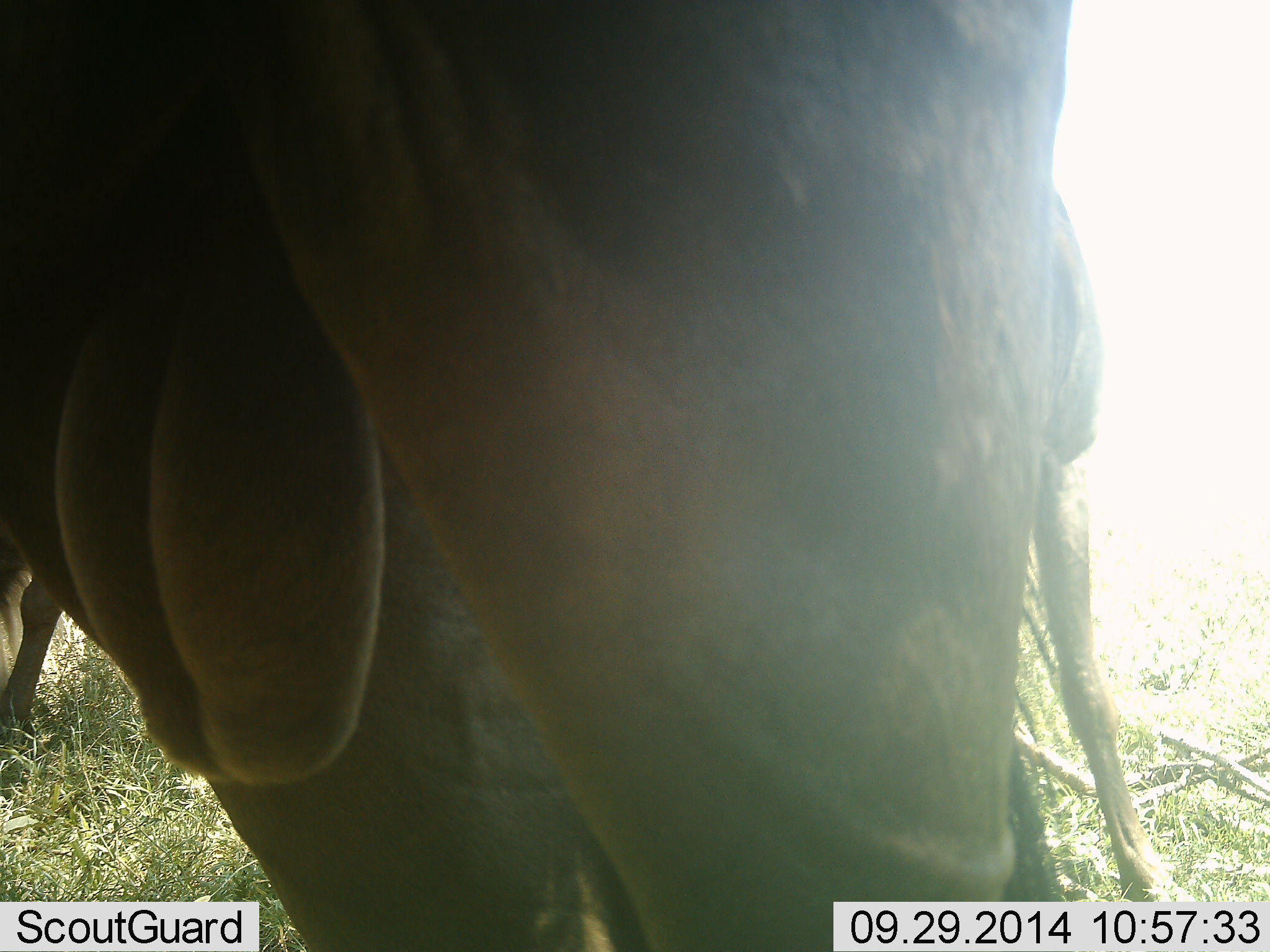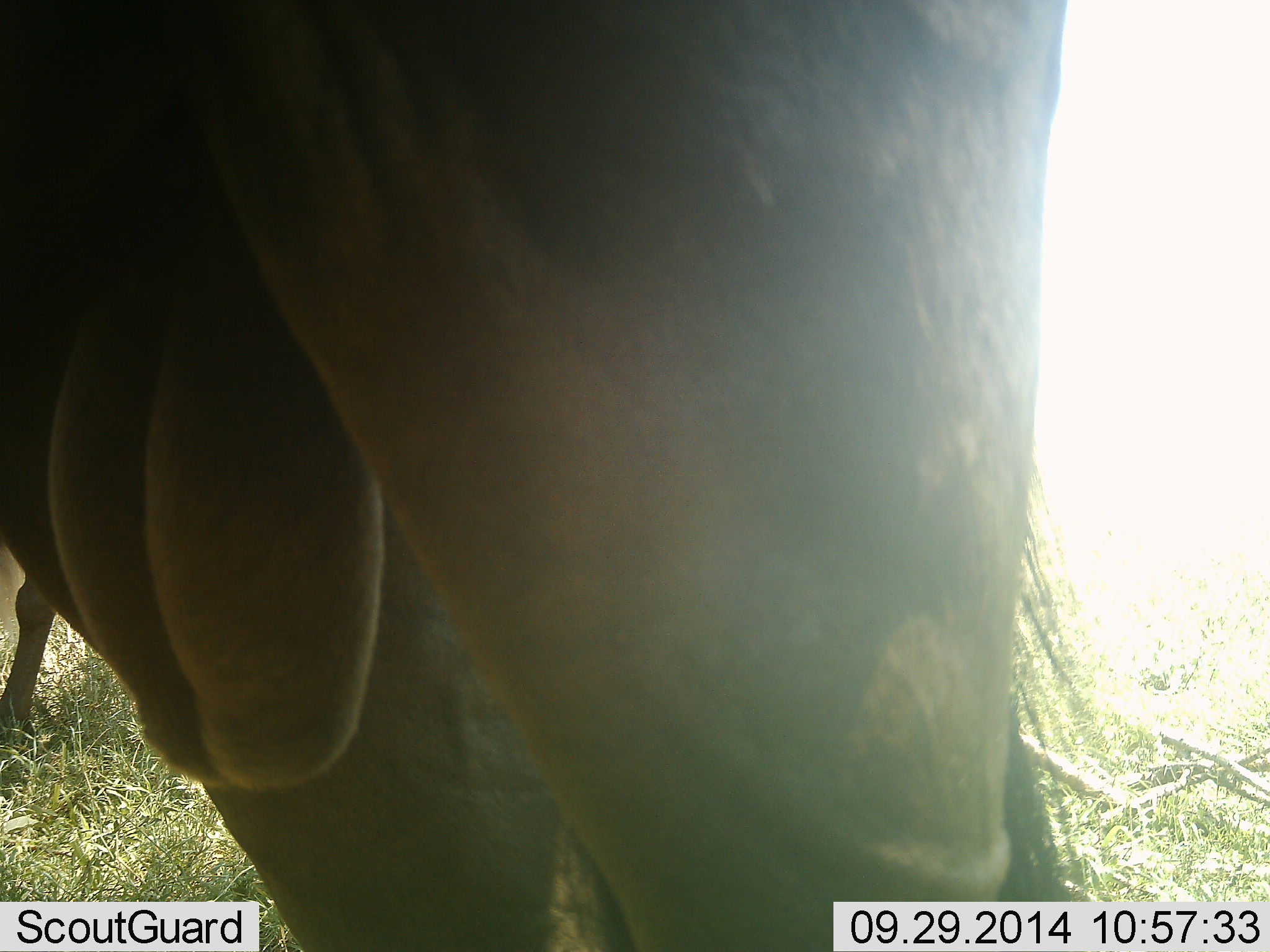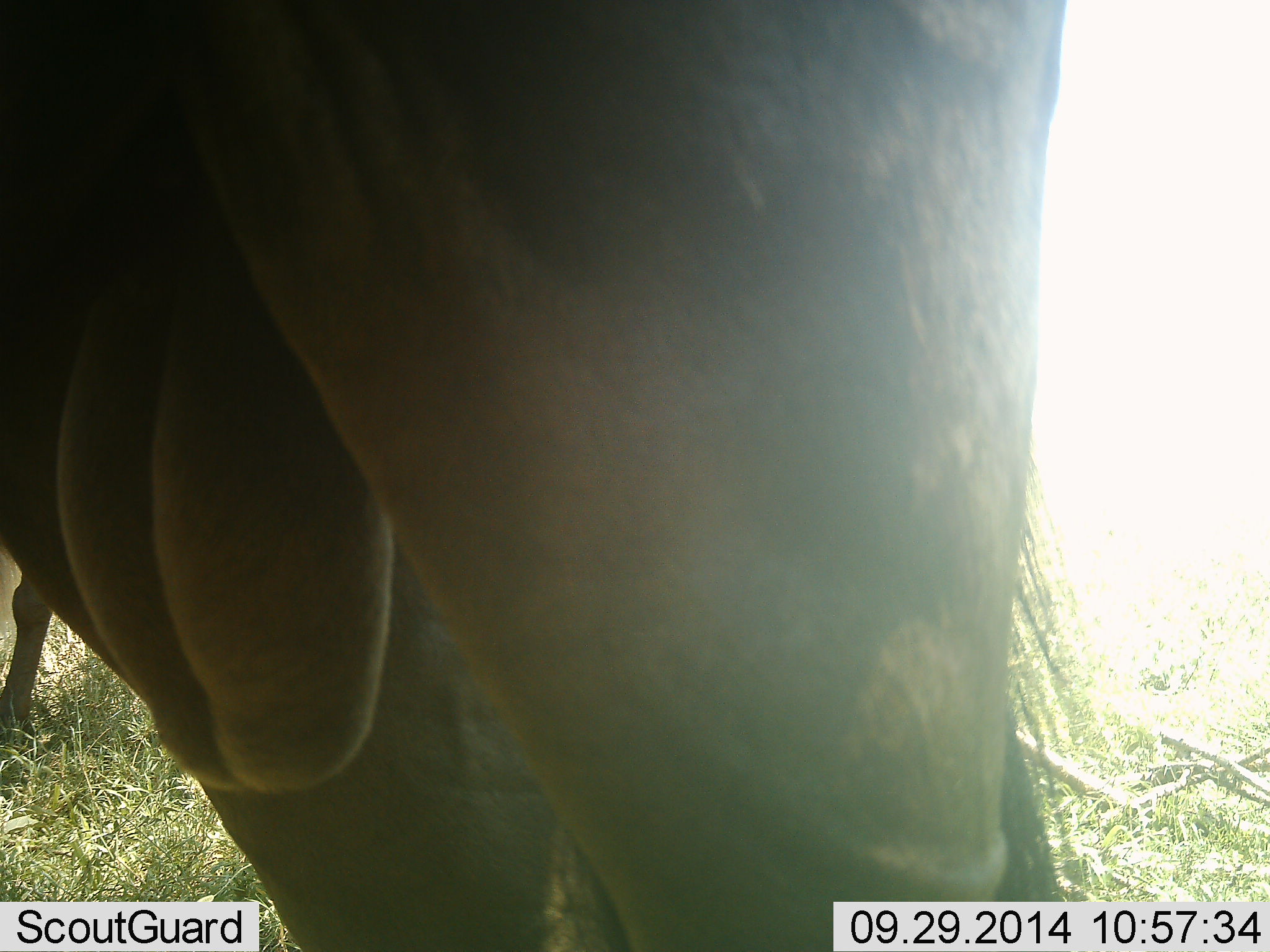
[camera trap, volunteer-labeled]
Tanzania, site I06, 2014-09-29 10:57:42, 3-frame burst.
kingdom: Animalia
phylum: Chordata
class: Mammalia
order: Artiodactyla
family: Bovidae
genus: Connochaetes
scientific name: Connochaetes taurinus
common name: blue wildebeest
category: wildebeest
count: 2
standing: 100%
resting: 0%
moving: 10%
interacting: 0%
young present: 0%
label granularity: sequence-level